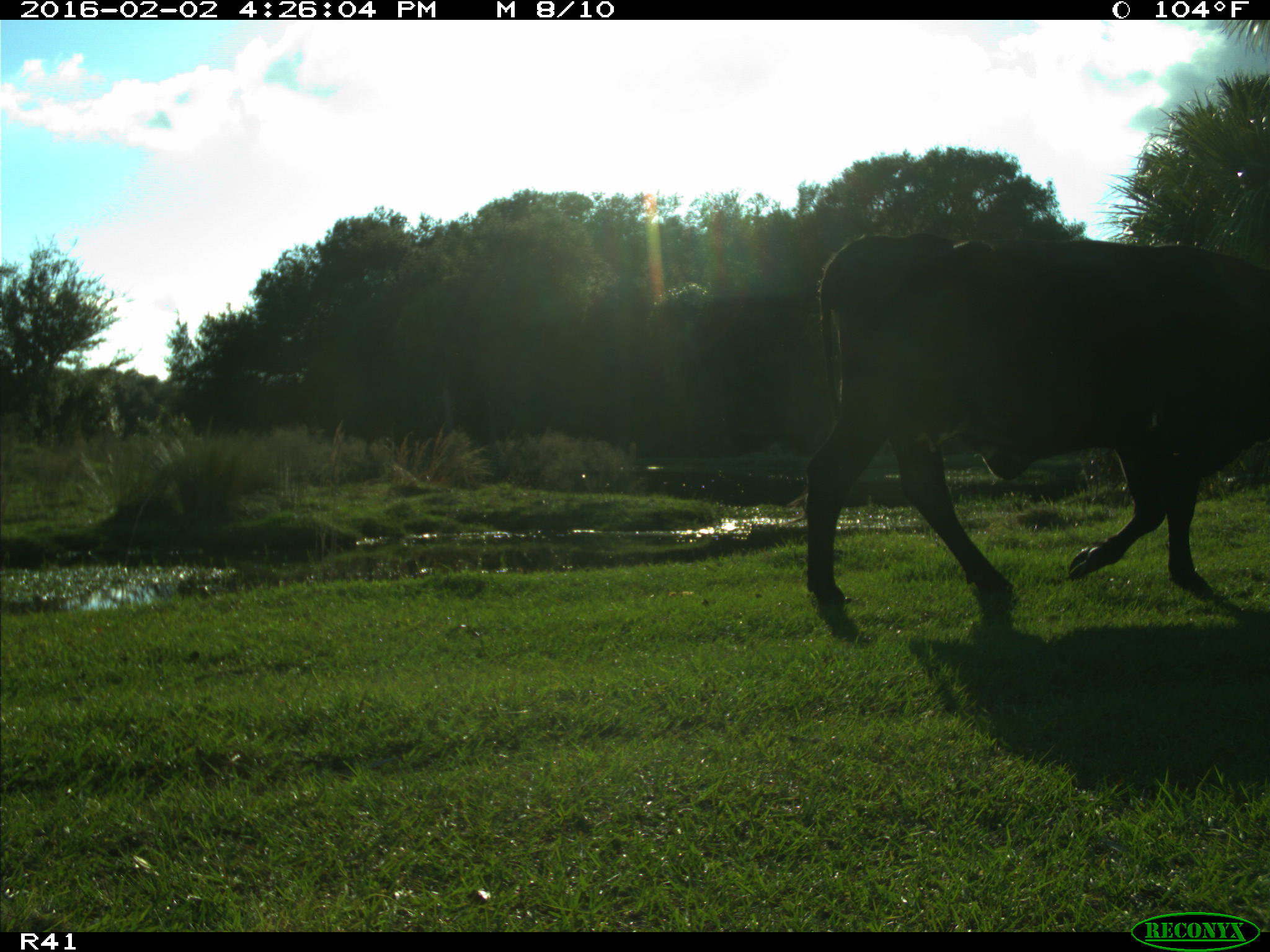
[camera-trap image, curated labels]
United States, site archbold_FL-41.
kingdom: Animalia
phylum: Chordata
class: Mammalia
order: Artiodactyla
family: Bovidae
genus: Bos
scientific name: Bos taurus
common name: domestic cow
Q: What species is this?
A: Bos taurus (domestic cow).